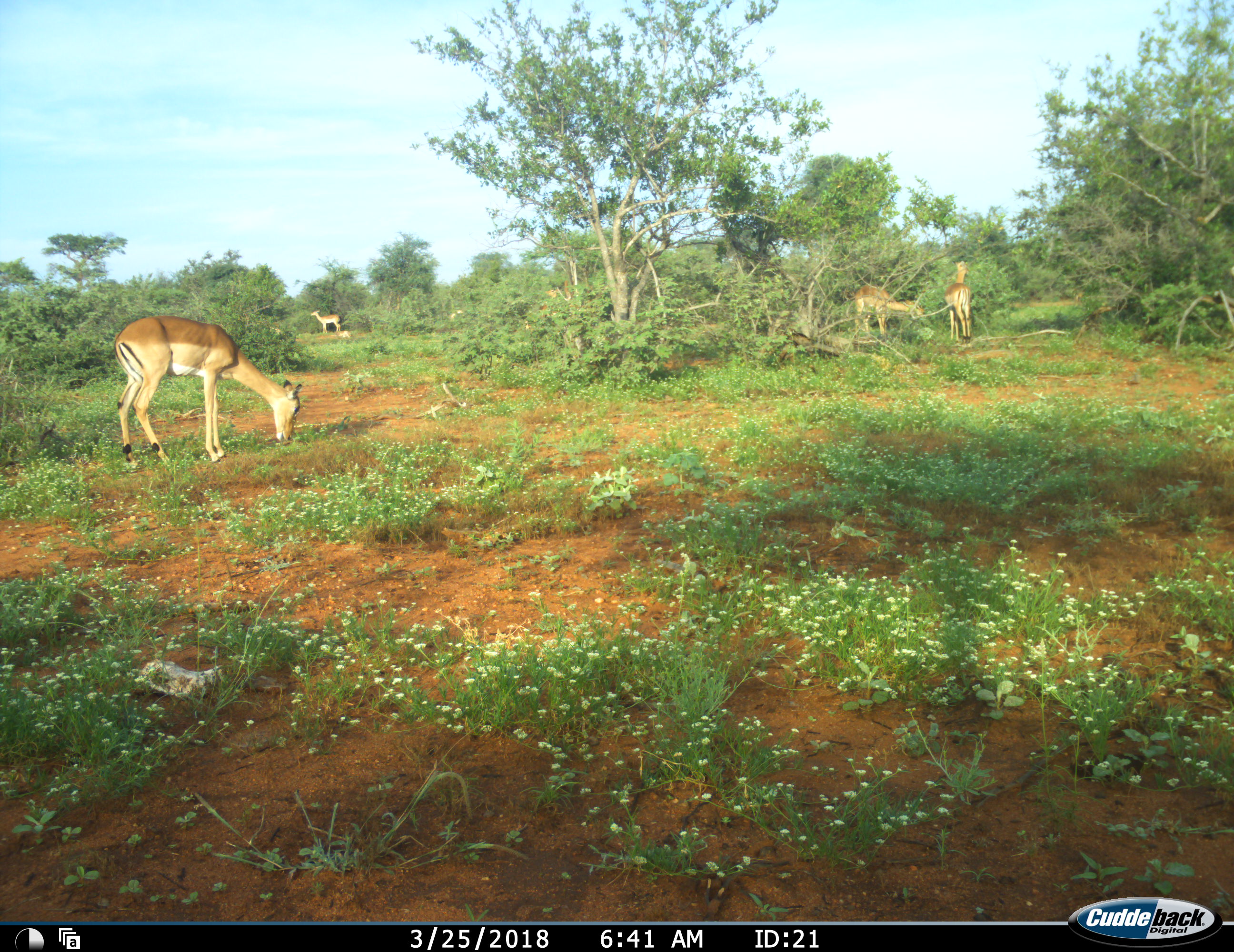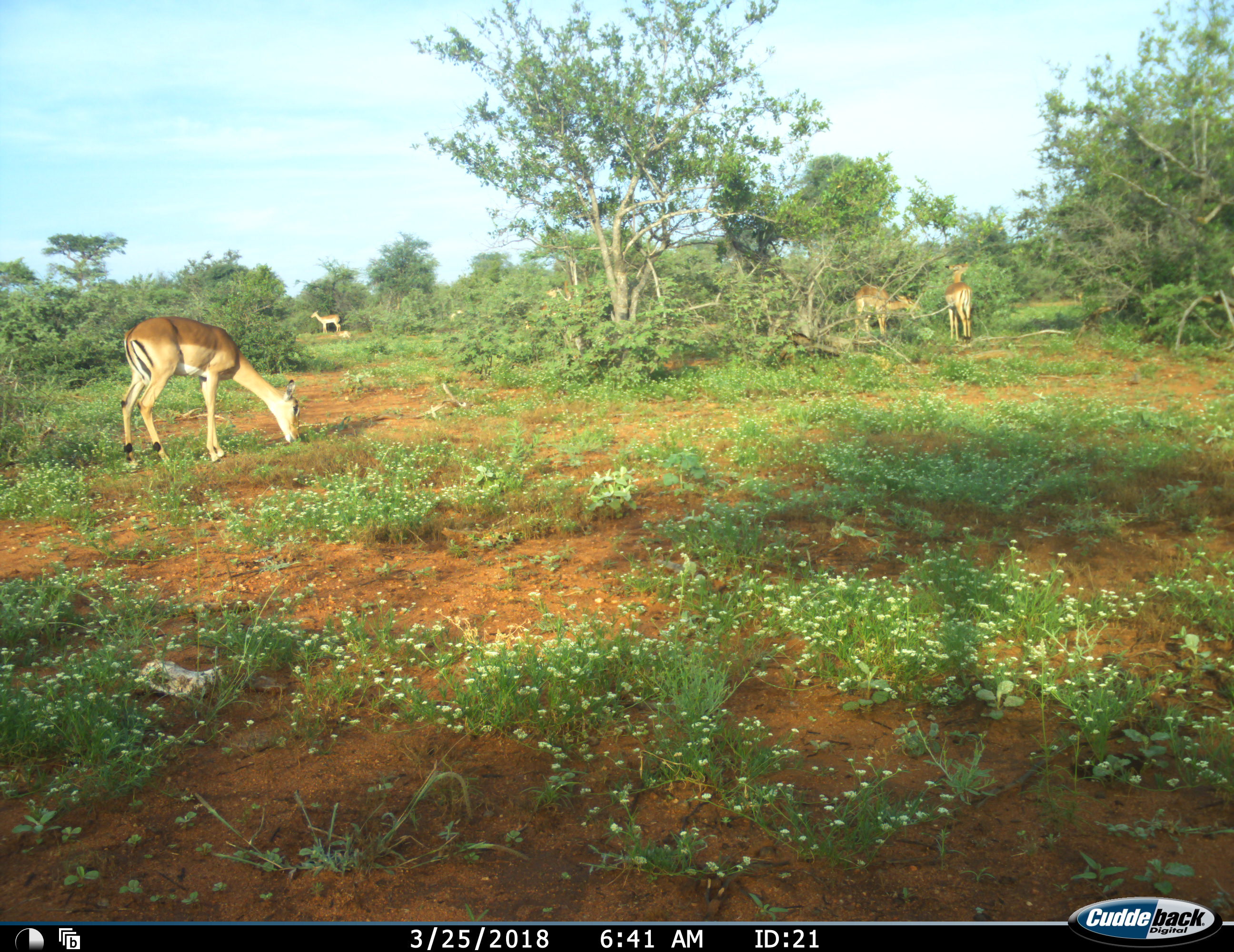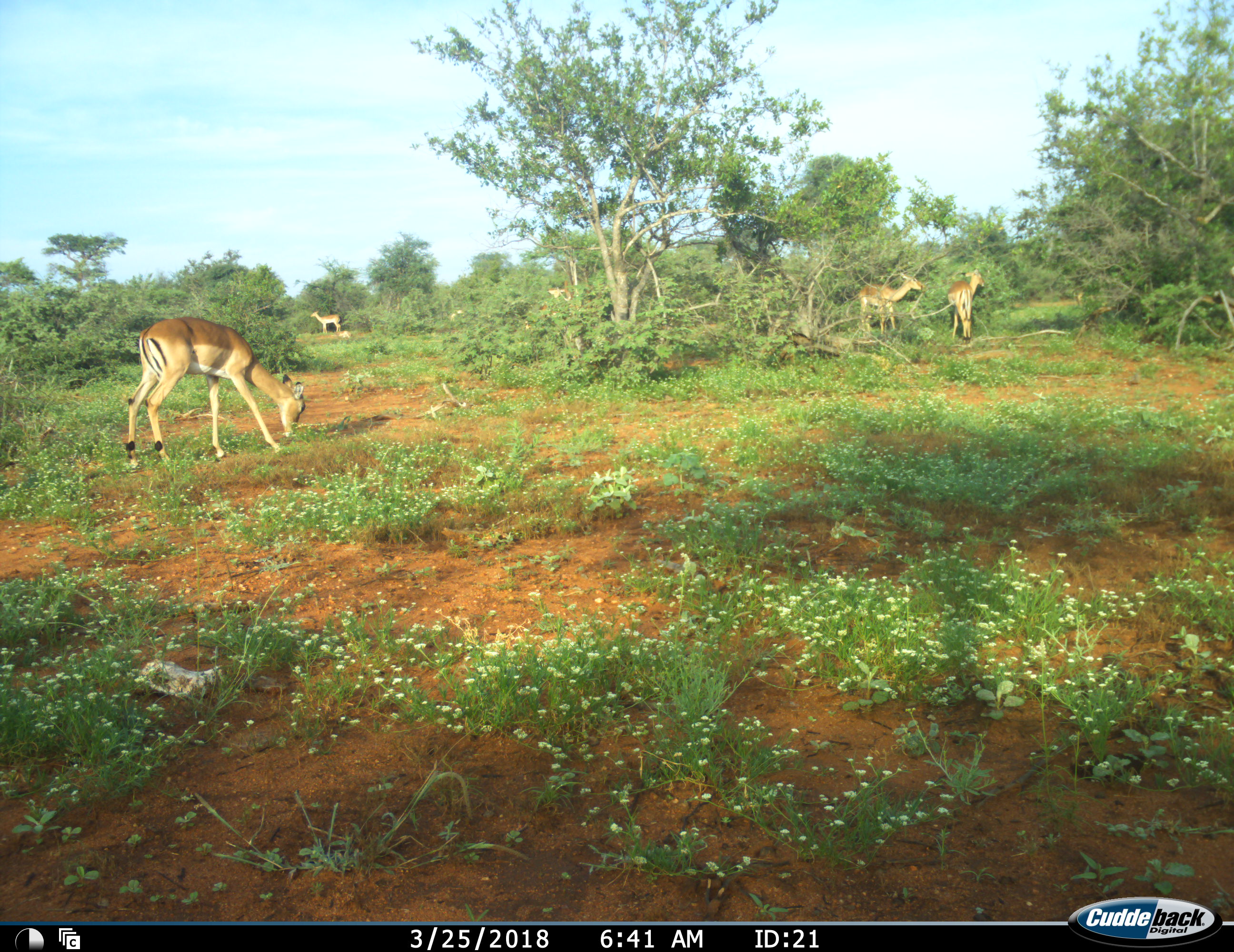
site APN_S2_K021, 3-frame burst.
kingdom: Animalia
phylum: Chordata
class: Mammalia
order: Artiodactyla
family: Bovidae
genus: Aepyceros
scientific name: Aepyceros melampus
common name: impala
Impala (Aepyceros melampus), count 6. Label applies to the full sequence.